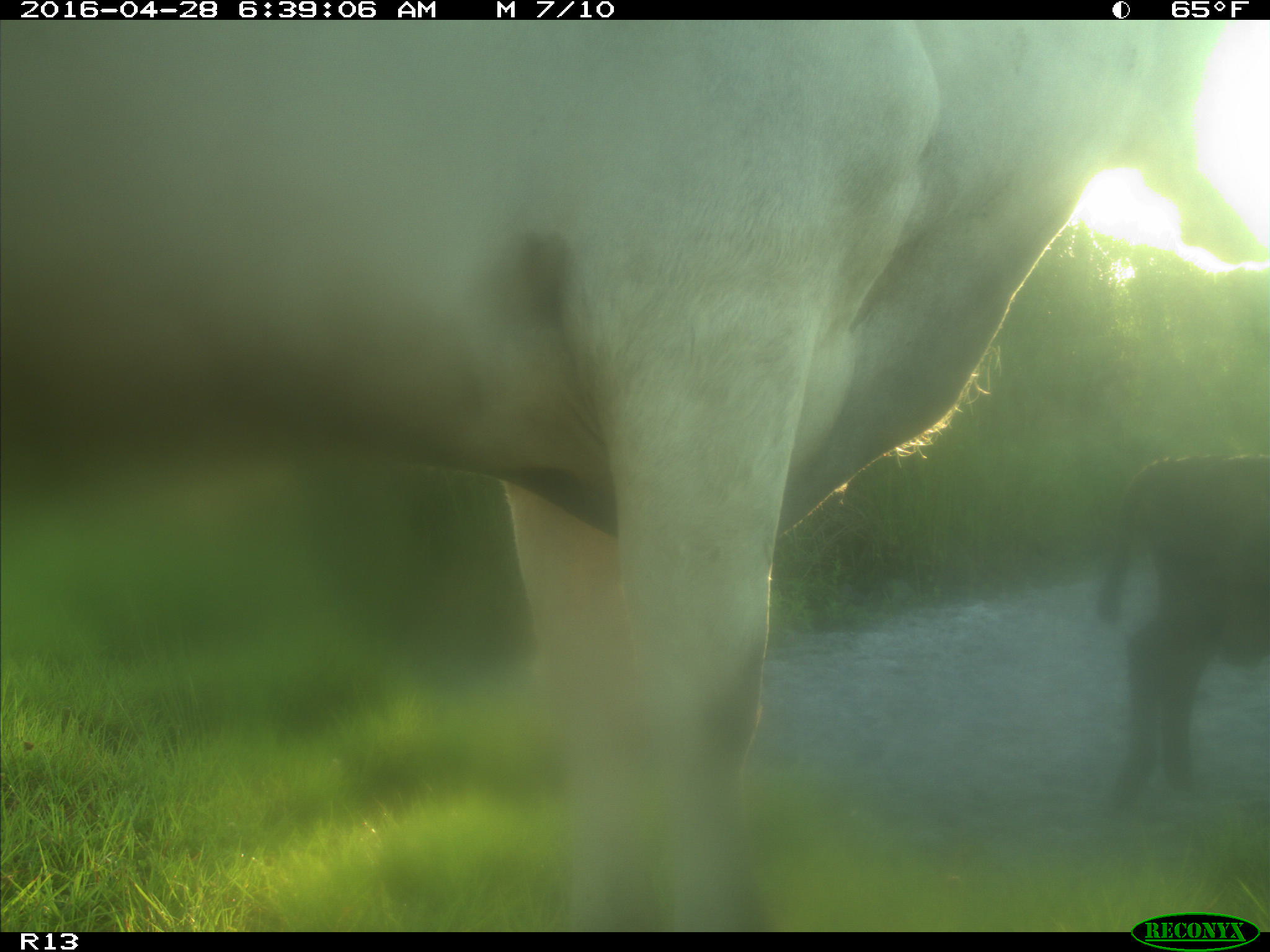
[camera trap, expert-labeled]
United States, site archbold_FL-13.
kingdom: Animalia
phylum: Chordata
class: Mammalia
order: Artiodactyla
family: Bovidae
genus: Bos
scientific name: Bos taurus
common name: domestic cow